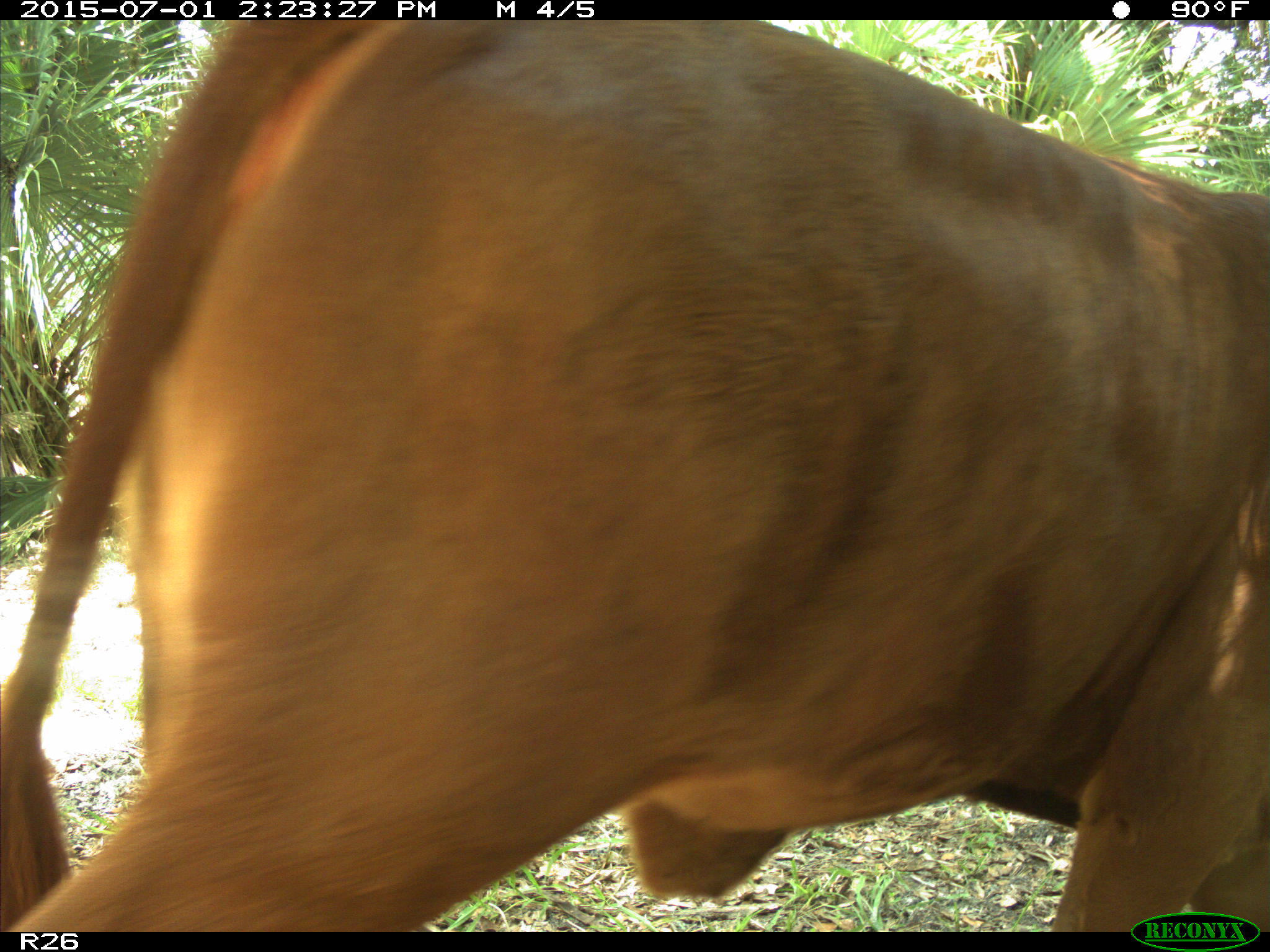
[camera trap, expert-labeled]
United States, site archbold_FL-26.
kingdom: Animalia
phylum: Chordata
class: Mammalia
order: Artiodactyla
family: Bovidae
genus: Bos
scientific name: Bos taurus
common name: domestic cow